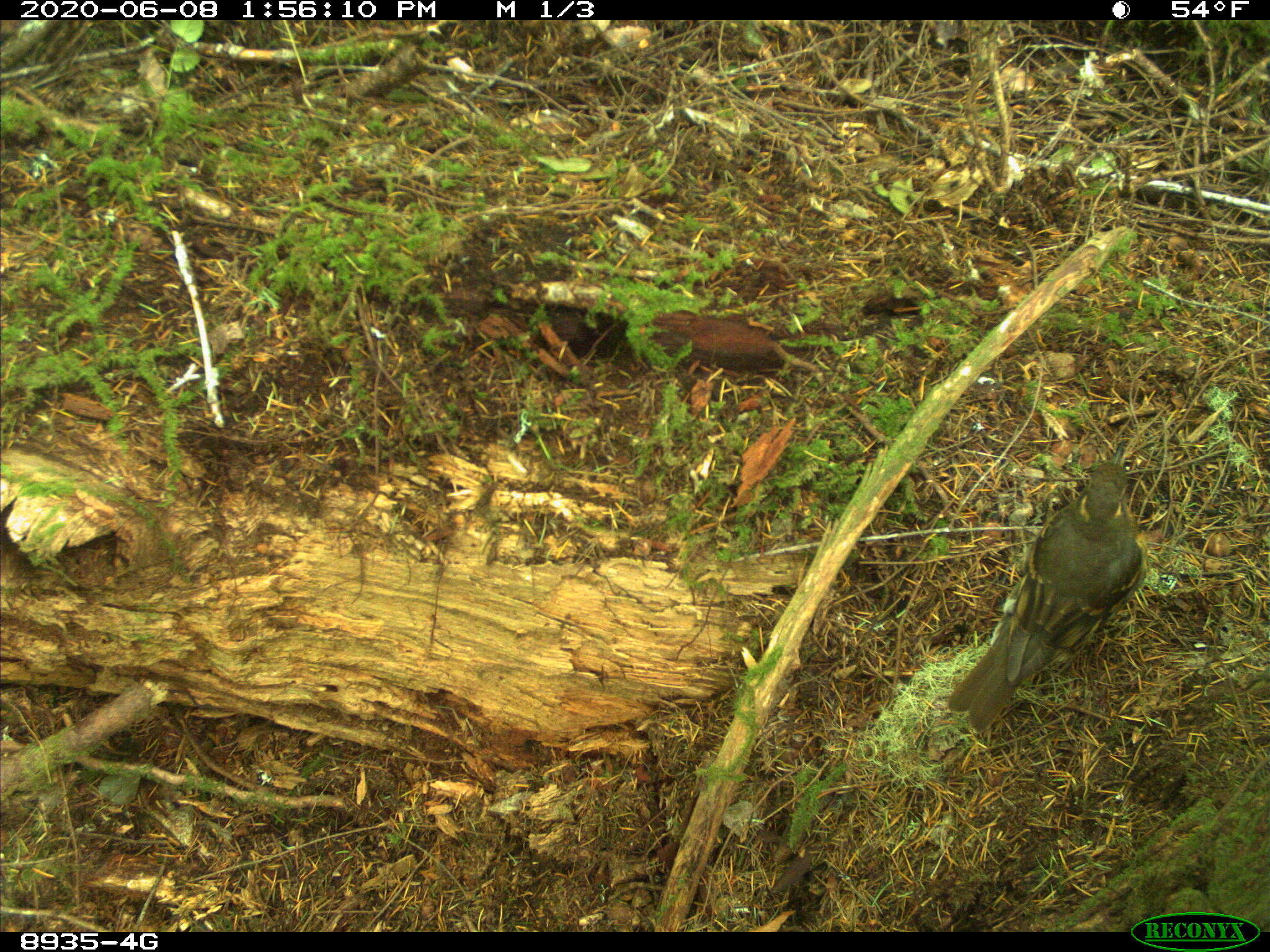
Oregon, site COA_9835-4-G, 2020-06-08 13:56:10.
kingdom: Animalia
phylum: Chordata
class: Aves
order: Passeriformes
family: Turdidae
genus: Ixoreus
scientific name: Ixoreus naevius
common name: varied thrush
Varied thrush (Ixoreus naevius).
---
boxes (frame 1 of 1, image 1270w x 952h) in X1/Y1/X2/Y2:
varied thrush: 945/461/1156/716